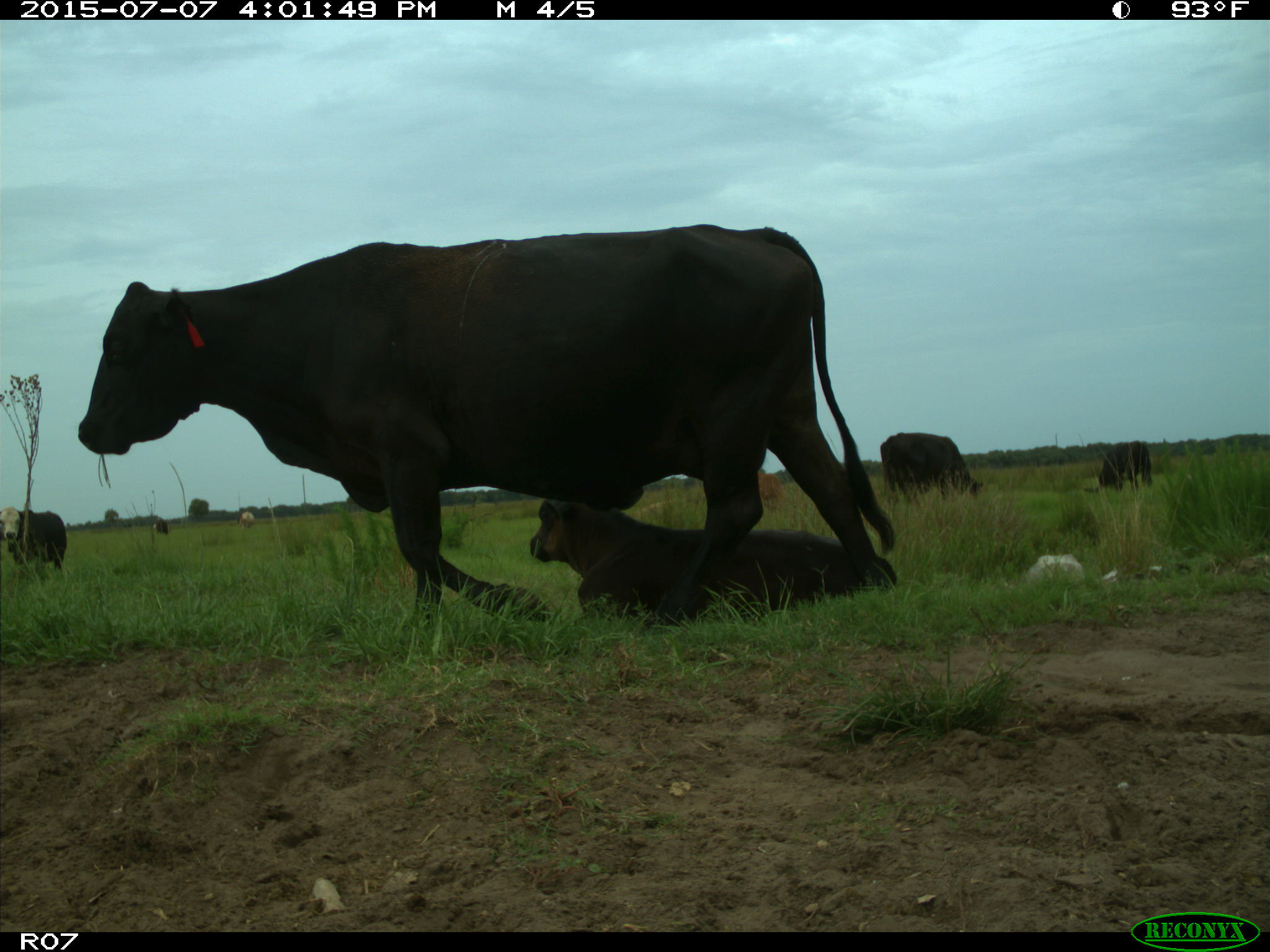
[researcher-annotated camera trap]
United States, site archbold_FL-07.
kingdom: Animalia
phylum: Chordata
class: Mammalia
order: Artiodactyla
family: Bovidae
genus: Bos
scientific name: Bos taurus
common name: domestic cow